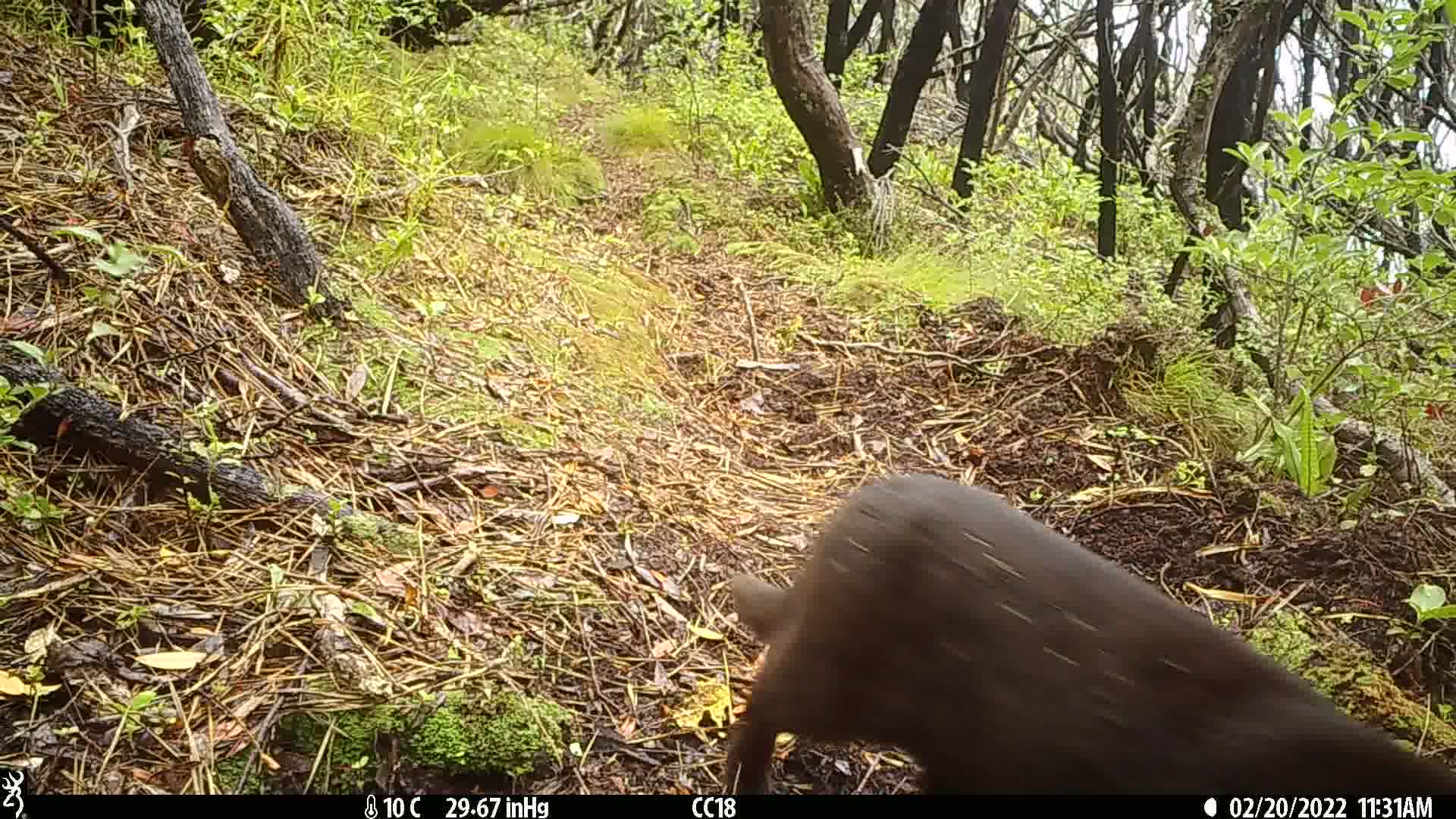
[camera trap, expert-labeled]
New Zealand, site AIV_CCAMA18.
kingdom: Animalia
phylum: Chordata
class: Mammalia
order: Carnivora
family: Felidae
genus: Felis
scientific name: Felis catus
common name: domestic cat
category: cat